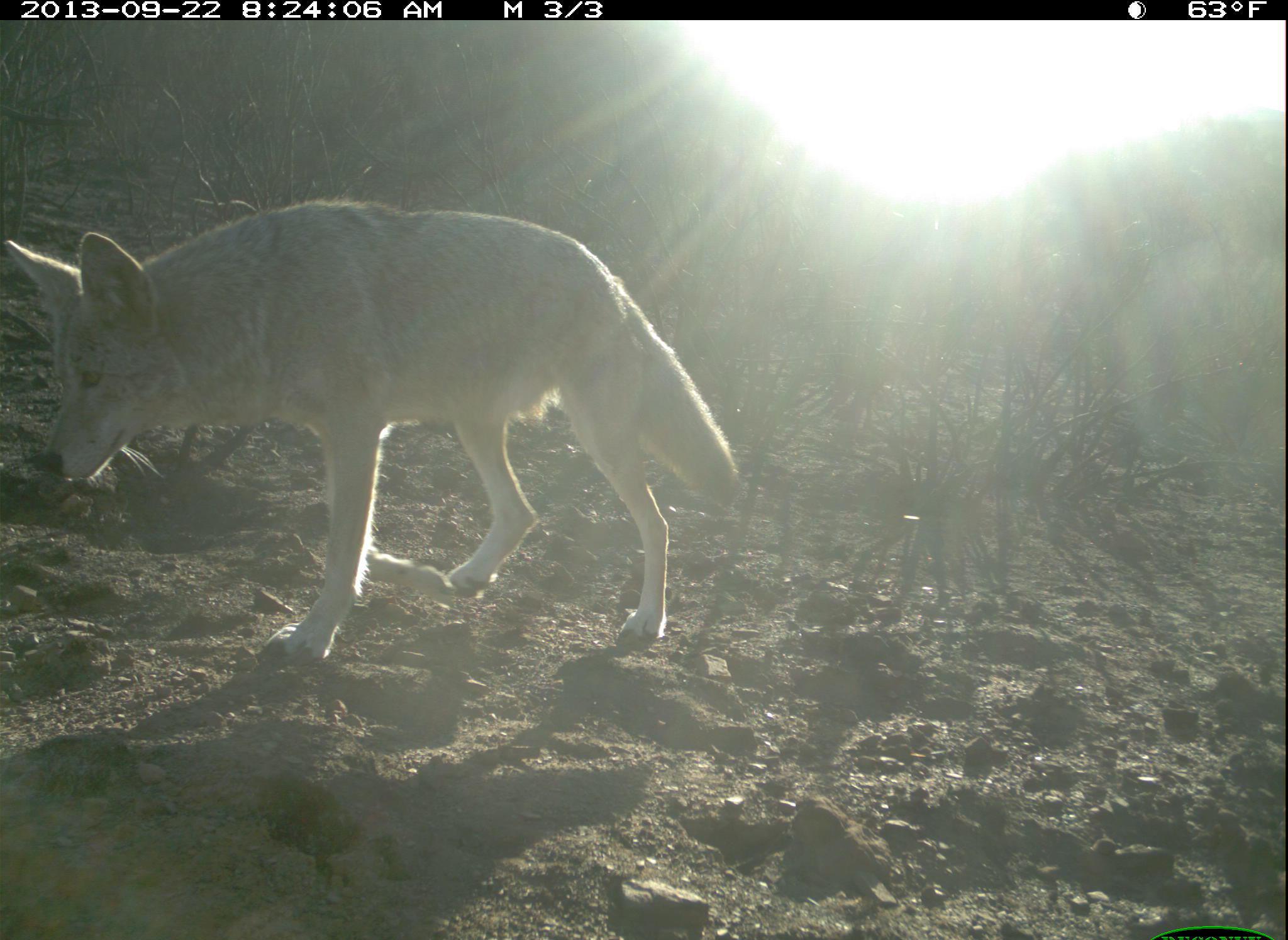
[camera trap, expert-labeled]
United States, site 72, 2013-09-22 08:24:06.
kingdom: Animalia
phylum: Chordata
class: Mammalia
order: Carnivora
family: Canidae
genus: Canis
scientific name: Canis latrans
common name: coyote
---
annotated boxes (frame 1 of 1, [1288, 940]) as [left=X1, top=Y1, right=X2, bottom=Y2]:
coyote: [left=5, top=200, right=748, bottom=657]